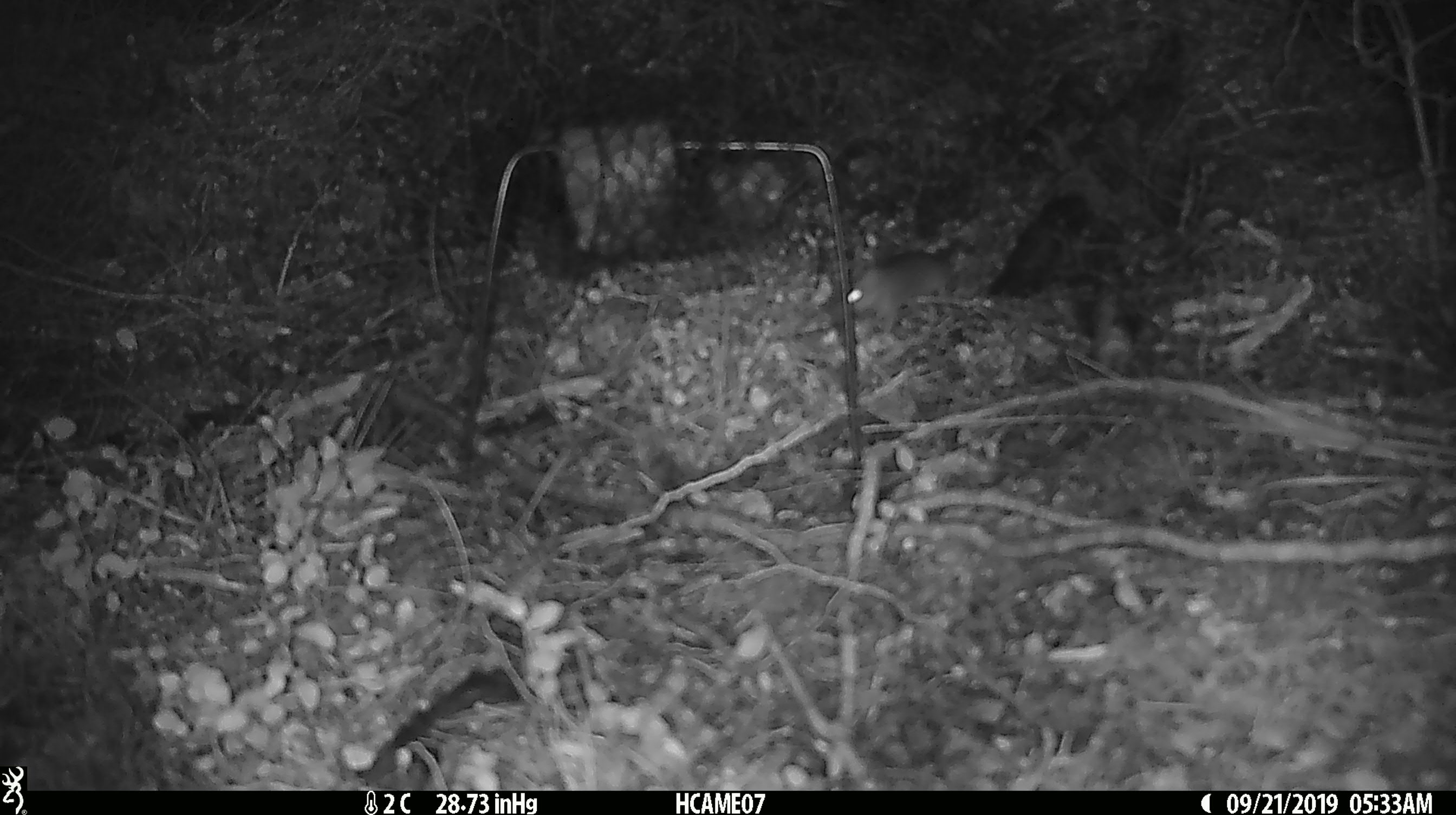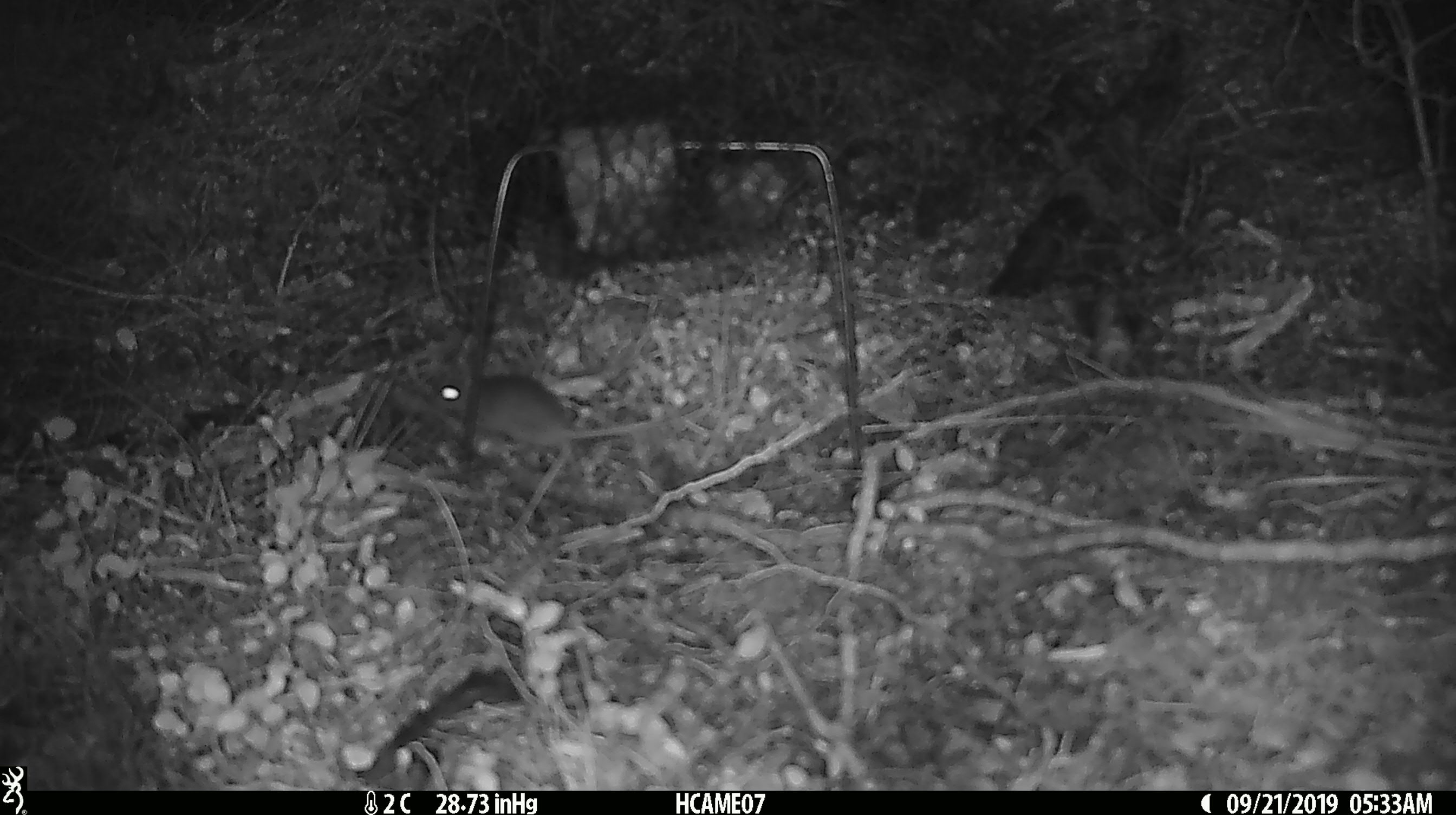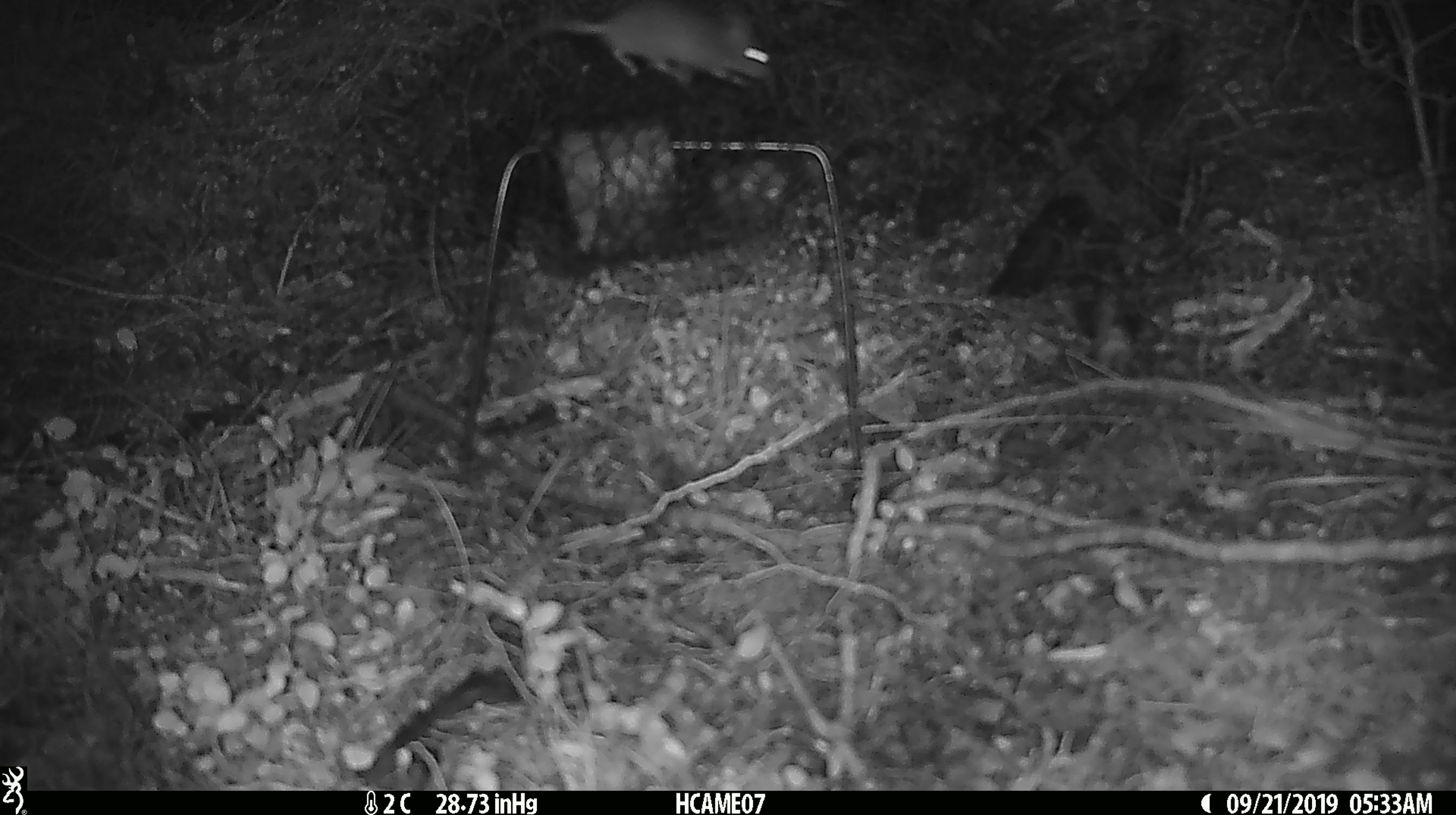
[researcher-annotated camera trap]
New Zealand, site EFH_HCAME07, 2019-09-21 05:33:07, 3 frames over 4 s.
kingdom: Animalia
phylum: Chordata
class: Mammalia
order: Rodentia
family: Muridae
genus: Mus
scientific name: Mus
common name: mouse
Mouse (Mus).